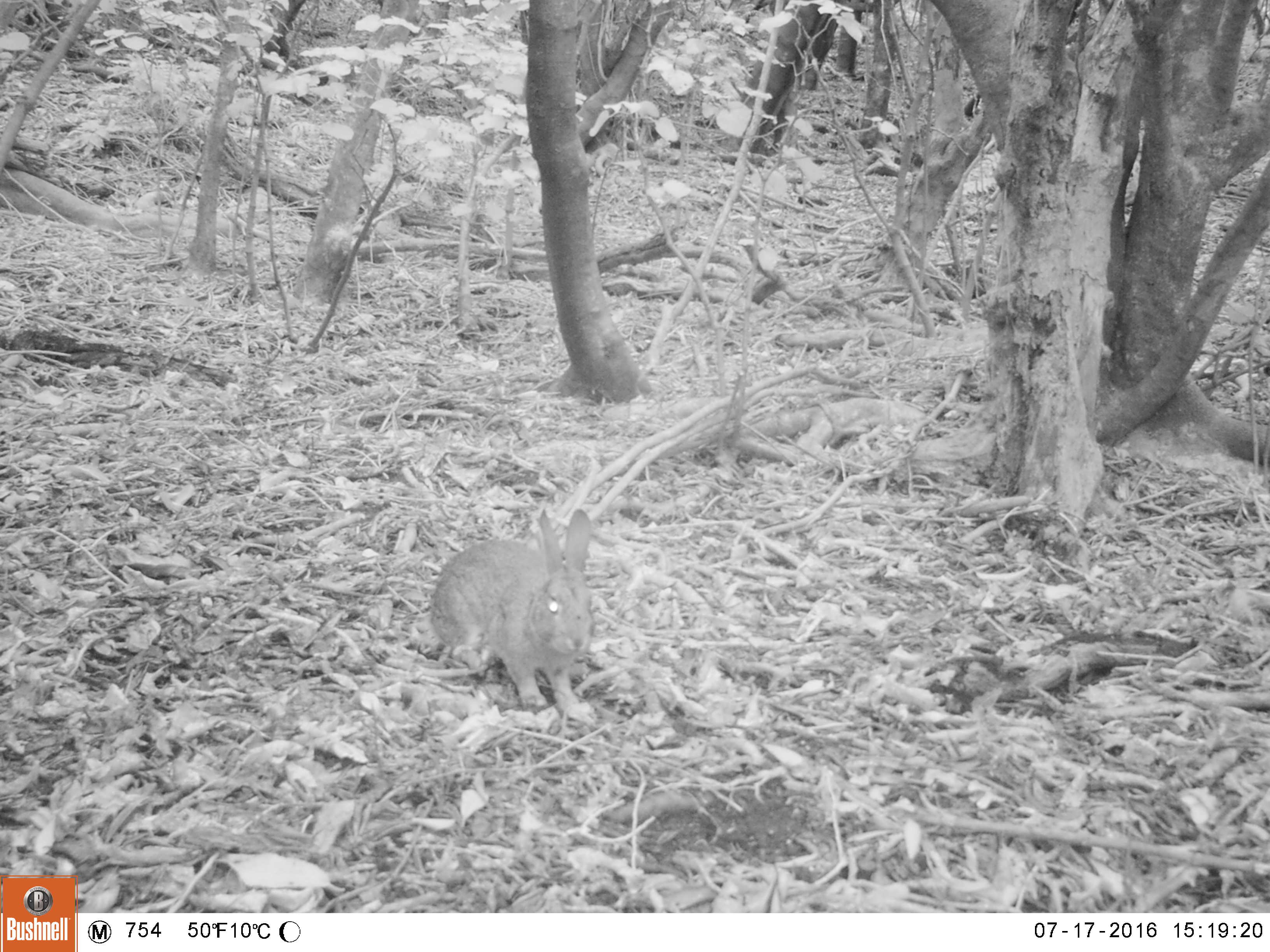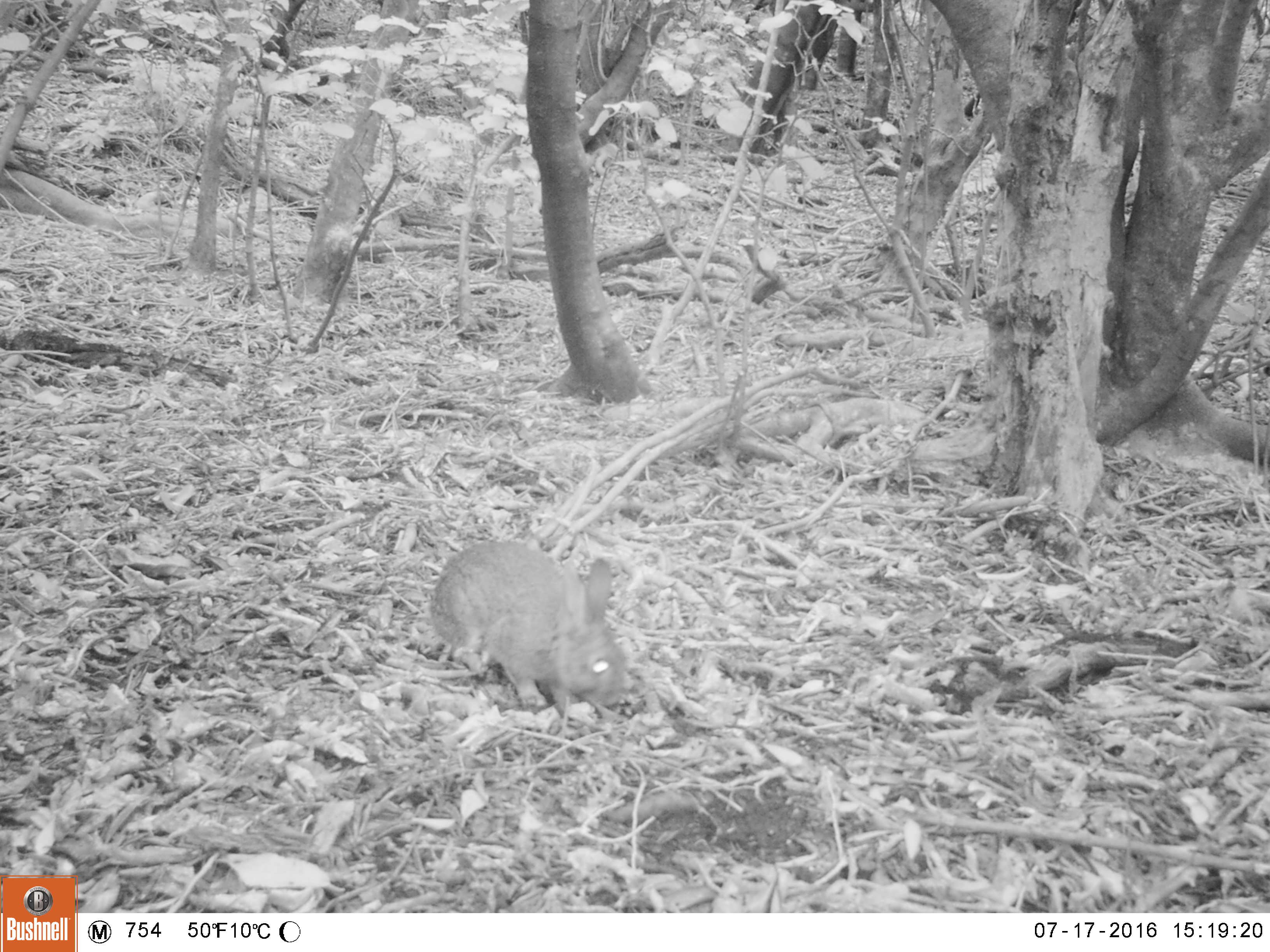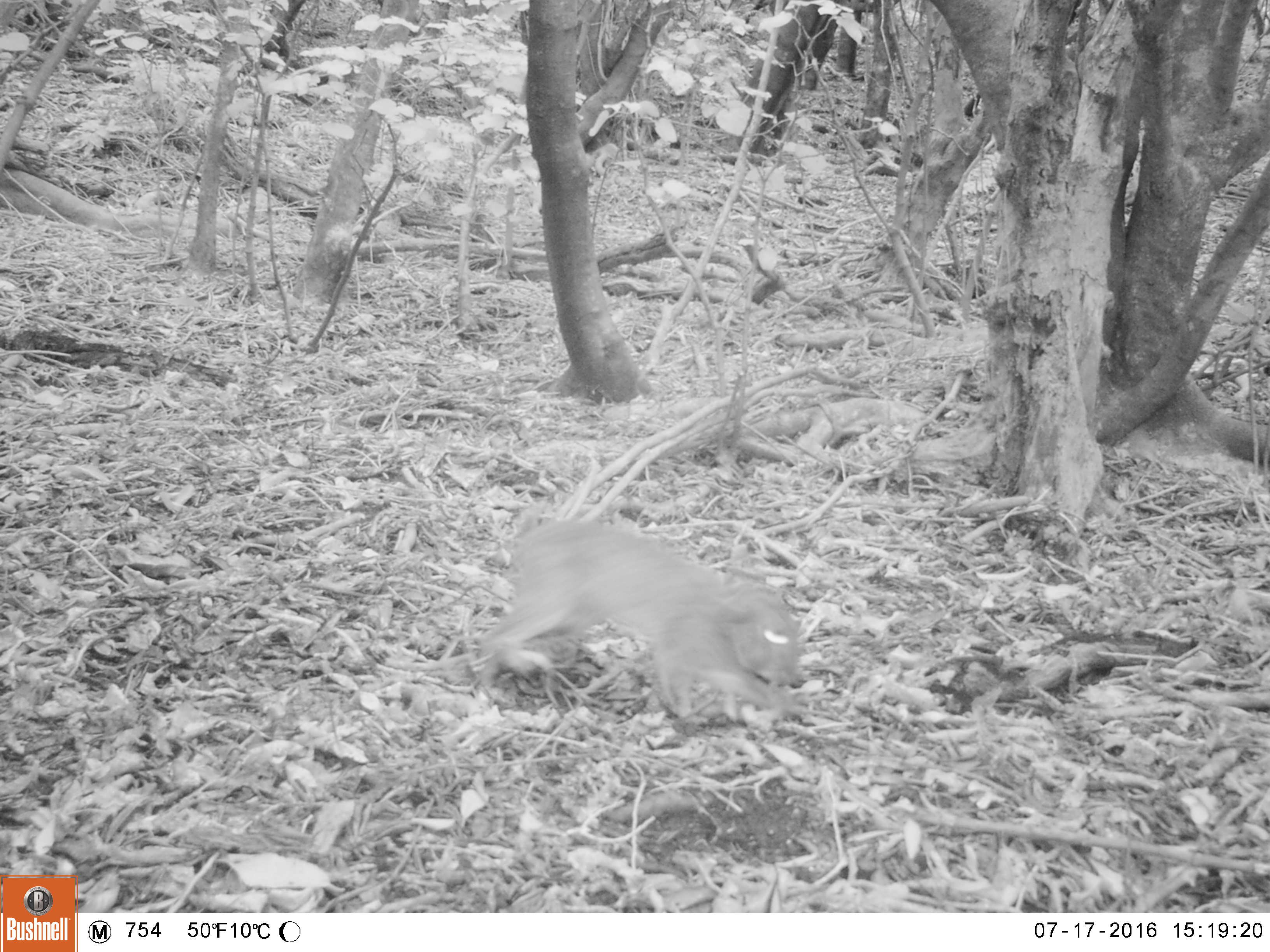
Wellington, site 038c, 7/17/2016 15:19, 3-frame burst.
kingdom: Animalia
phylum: Chordata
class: Mammalia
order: Lagomorpha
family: Leporidae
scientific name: Leporidae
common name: rabbit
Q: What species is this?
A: Rabbit (Leporidae).